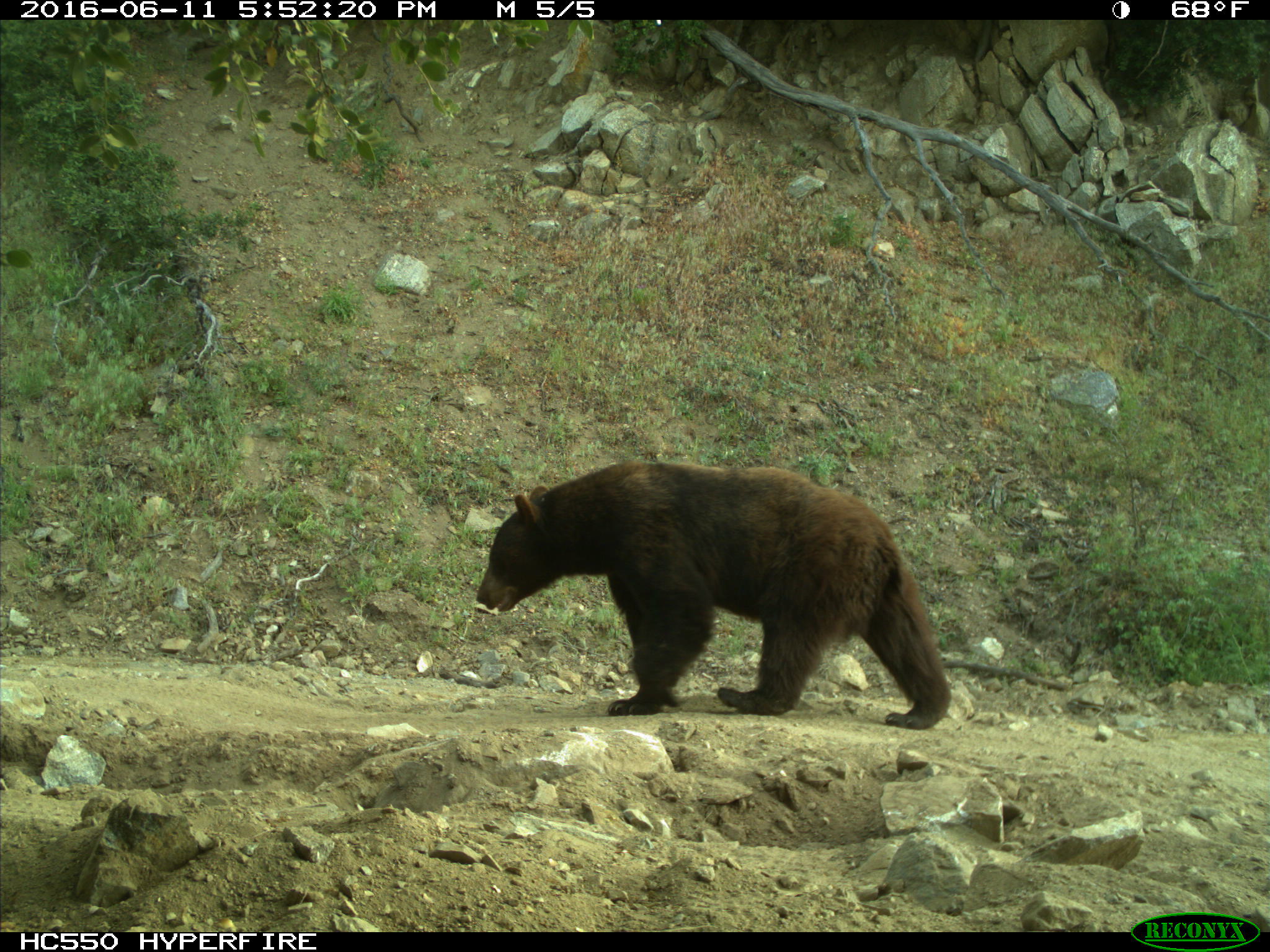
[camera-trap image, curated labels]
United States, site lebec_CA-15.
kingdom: Animalia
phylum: Chordata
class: Mammalia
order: Carnivora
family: Ursidae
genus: Ursus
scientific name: Ursus americanus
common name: american black bear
Ursus americanus (american black bear).